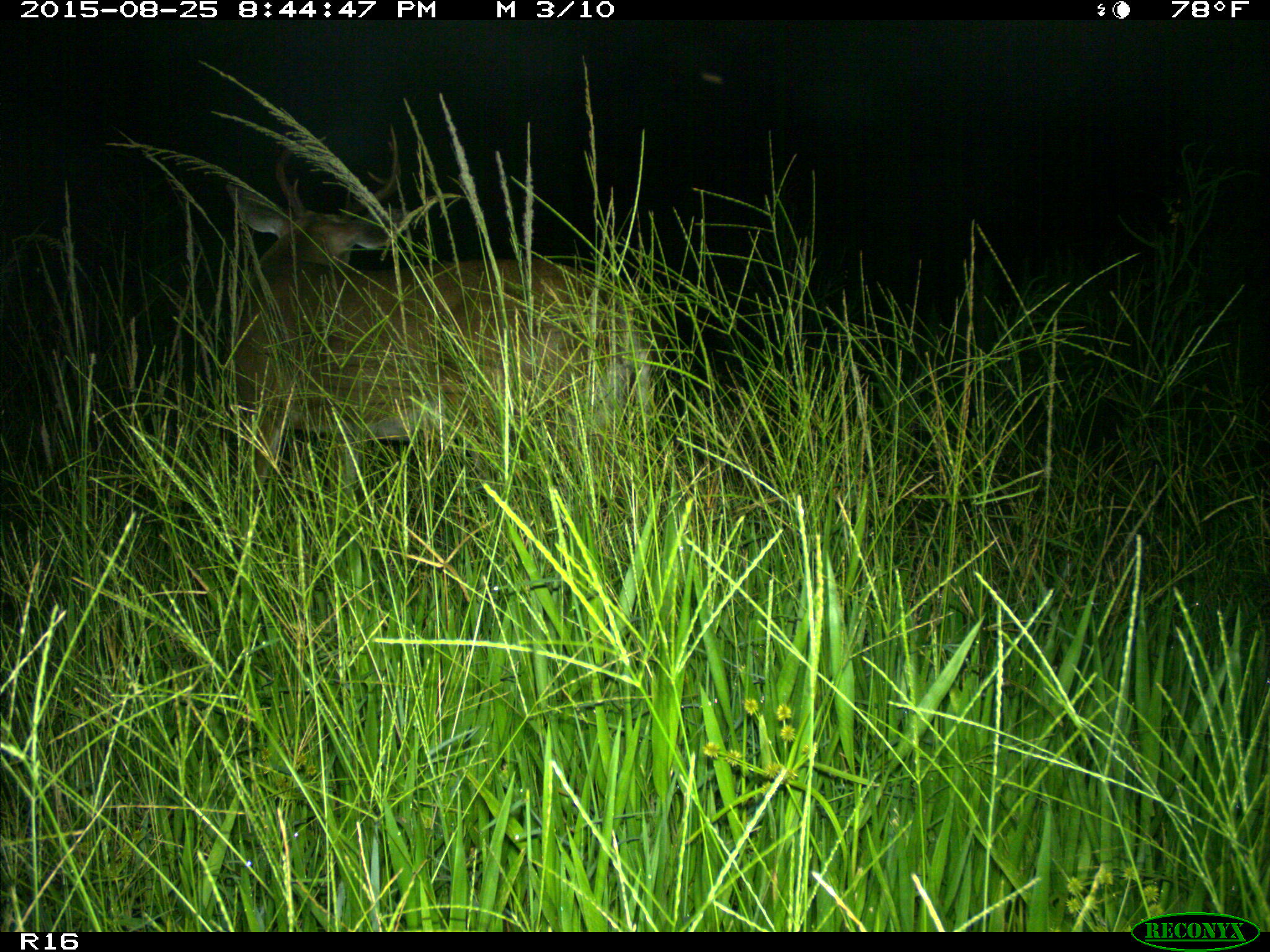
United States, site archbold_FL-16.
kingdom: Animalia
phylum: Chordata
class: Mammalia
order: Artiodactyla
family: Cervidae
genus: Odocoileus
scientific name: Odocoileus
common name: deer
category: unidentified deer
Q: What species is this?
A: Unidentified deer (deer) (Odocoileus).